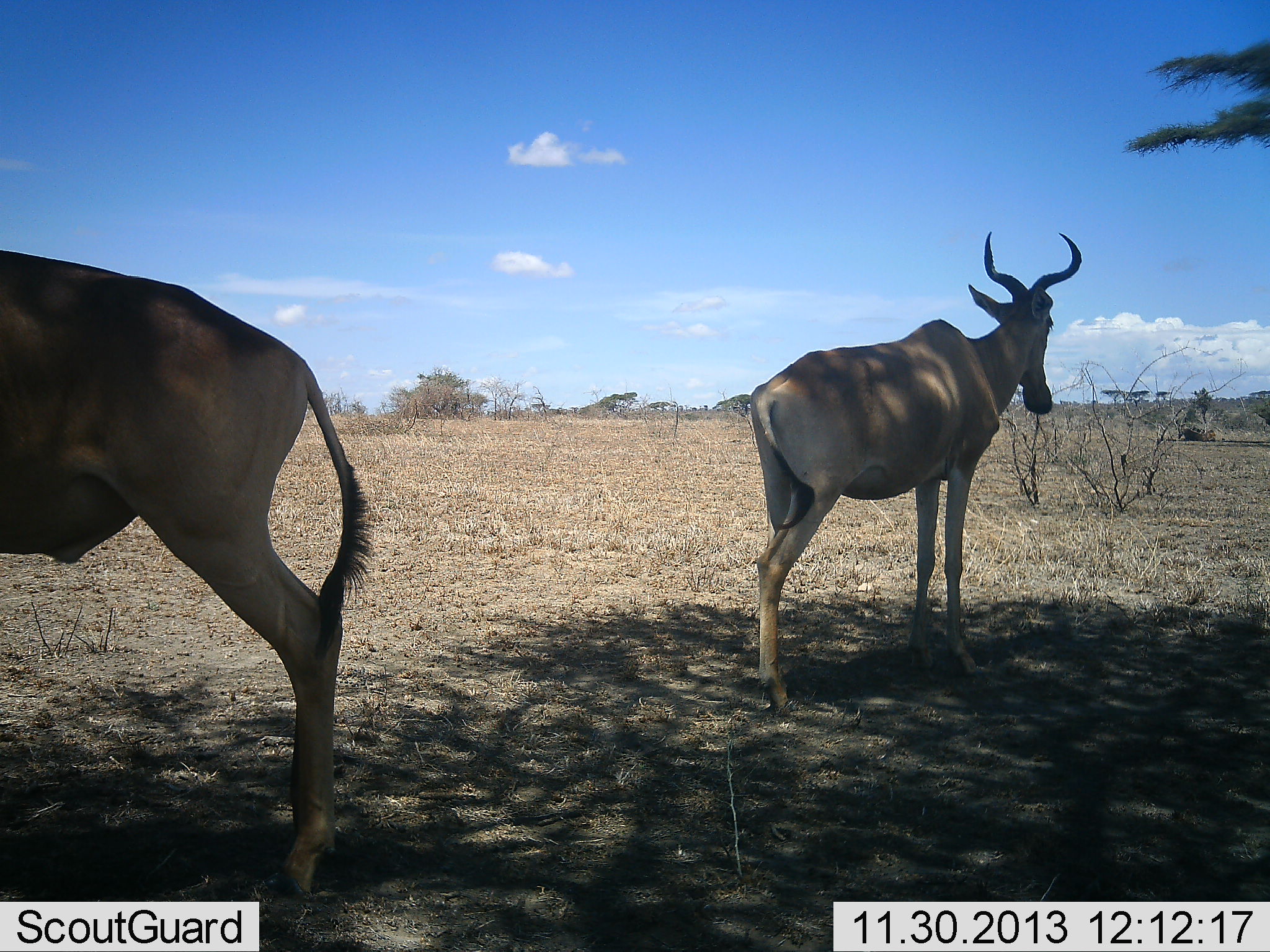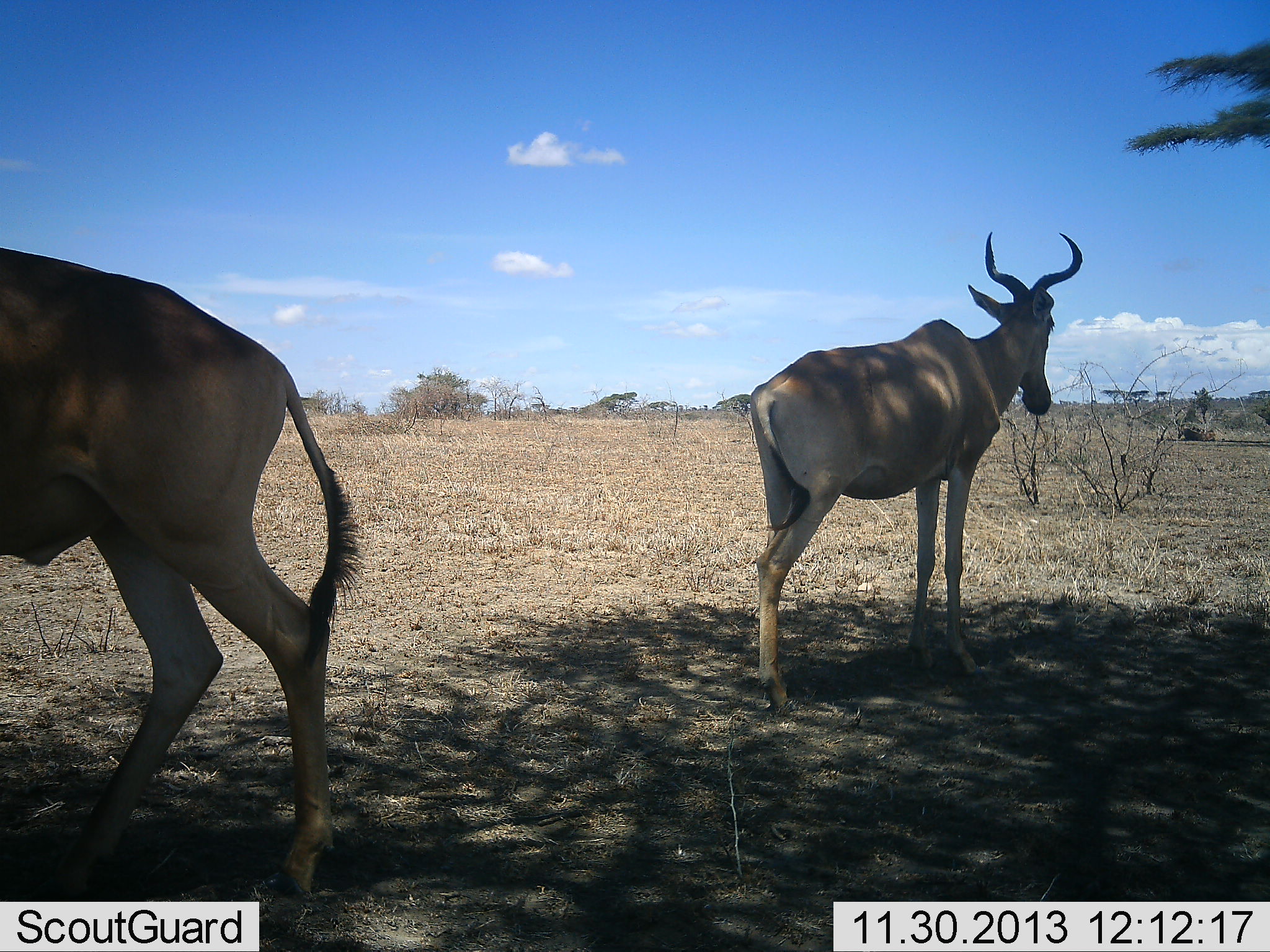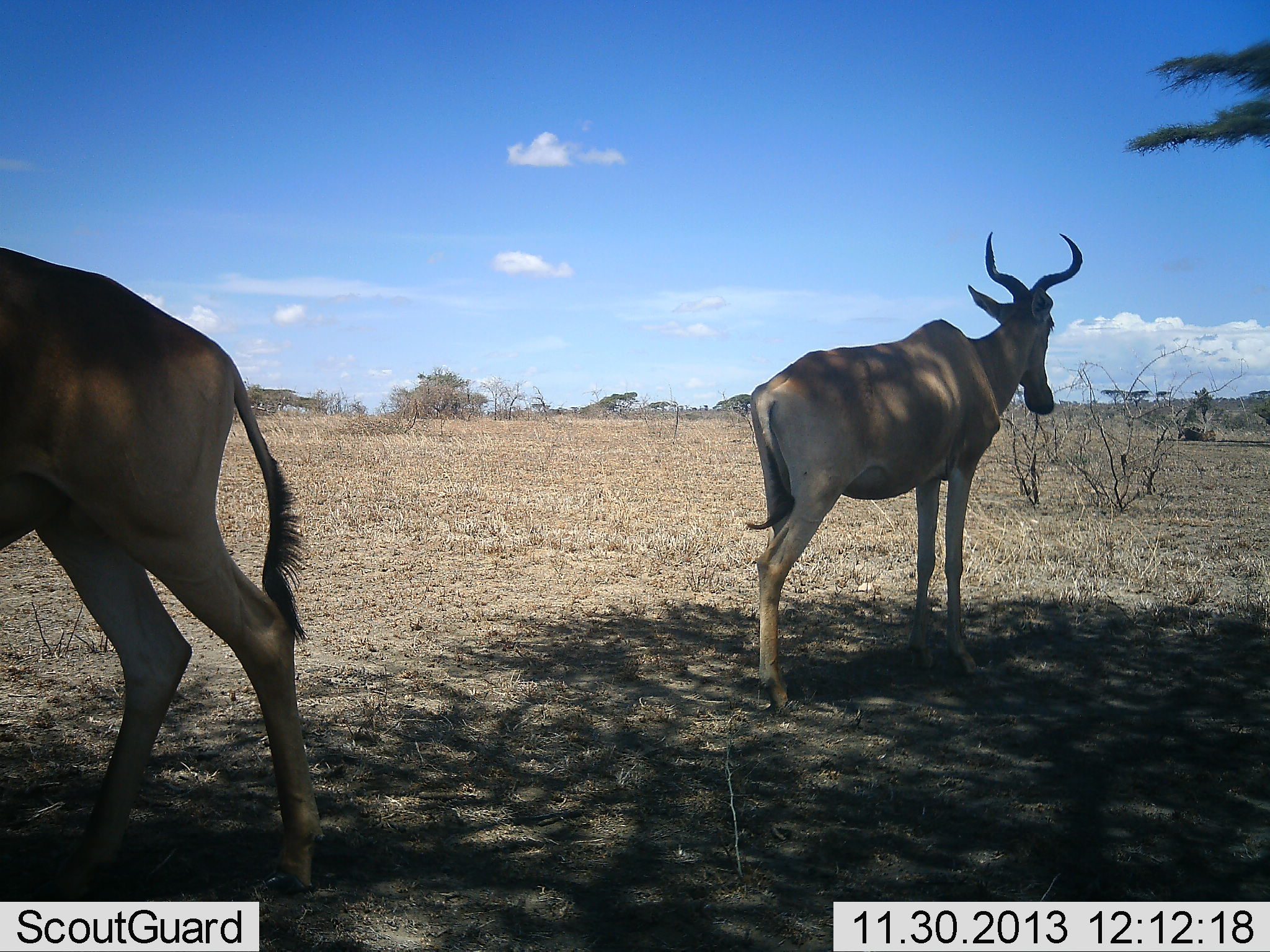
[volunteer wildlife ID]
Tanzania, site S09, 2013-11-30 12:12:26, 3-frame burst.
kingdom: Animalia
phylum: Chordata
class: Mammalia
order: Artiodactyla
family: Bovidae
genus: Alcelaphus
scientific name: Alcelaphus buselaphus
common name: hartebeest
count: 2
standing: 100%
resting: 10%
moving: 30%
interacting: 0%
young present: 0%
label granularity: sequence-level